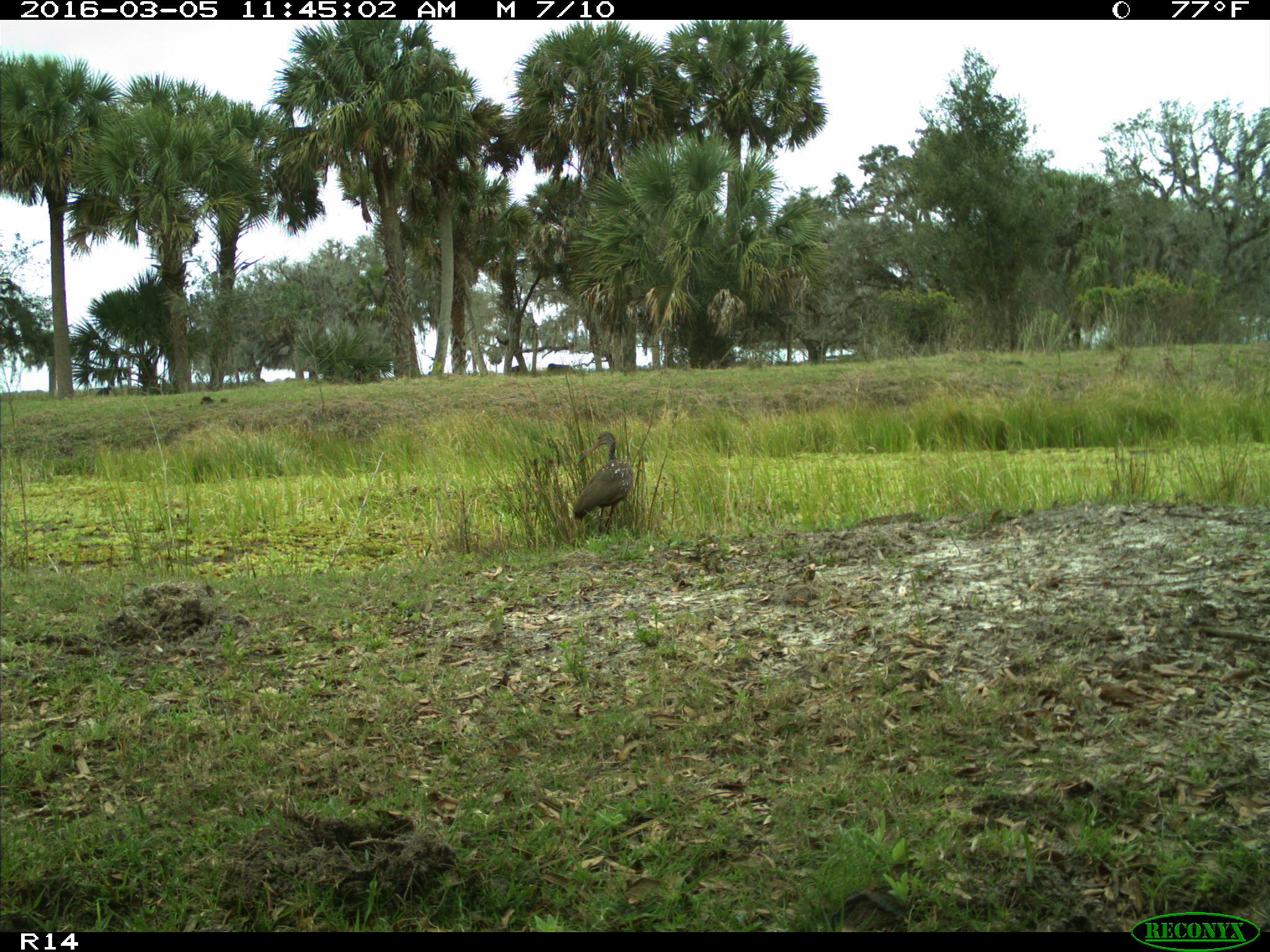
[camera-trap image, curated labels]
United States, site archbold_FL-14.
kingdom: Animalia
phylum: Chordata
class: Aves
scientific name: Aves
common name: birds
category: unidentified bird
Unidentified bird (birds) (Aves).